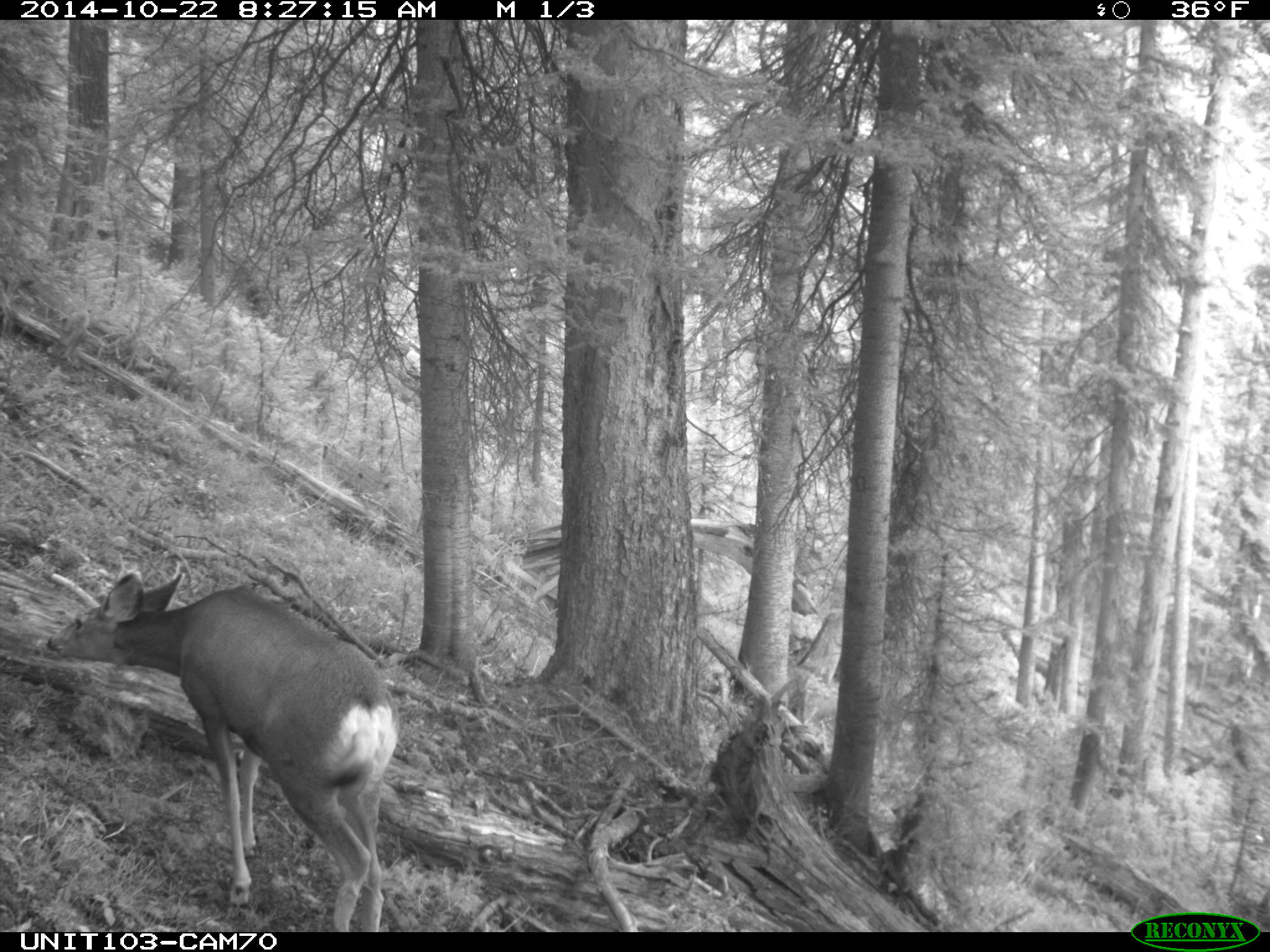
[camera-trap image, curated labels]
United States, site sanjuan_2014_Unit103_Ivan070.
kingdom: Animalia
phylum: Chordata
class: Mammalia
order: Artiodactyla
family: Cervidae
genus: Odocoileus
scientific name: Odocoileus hemionus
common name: mule deer